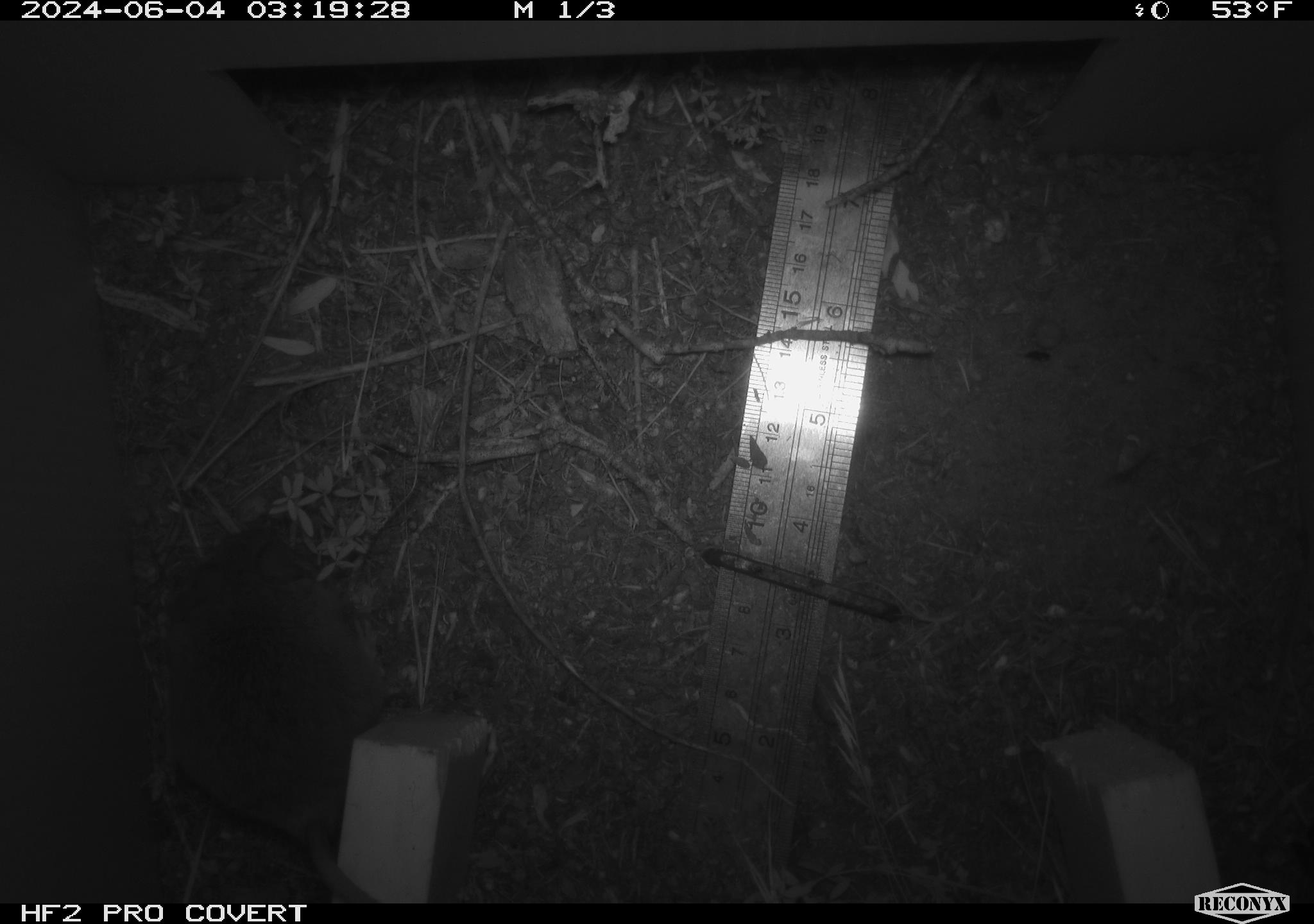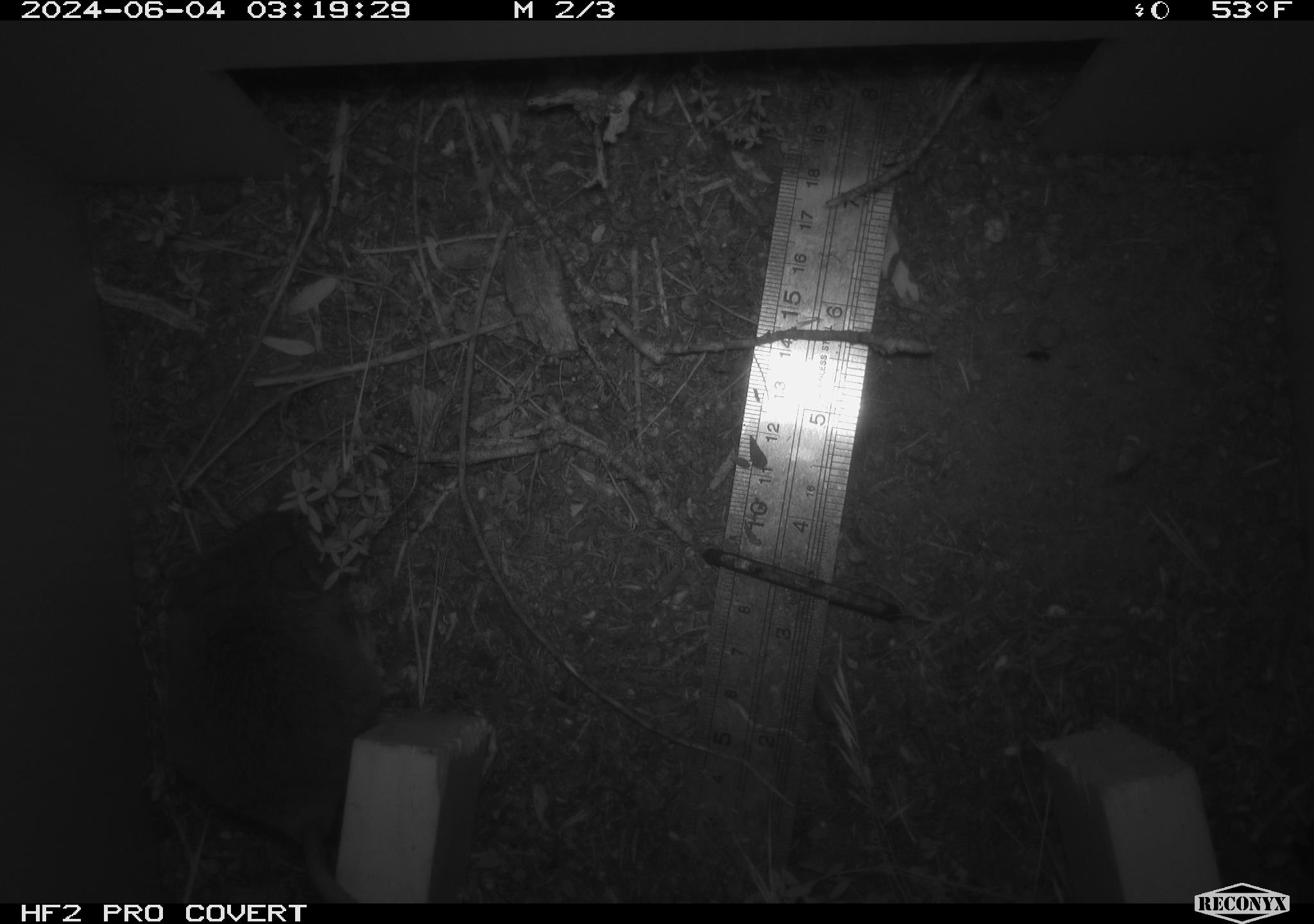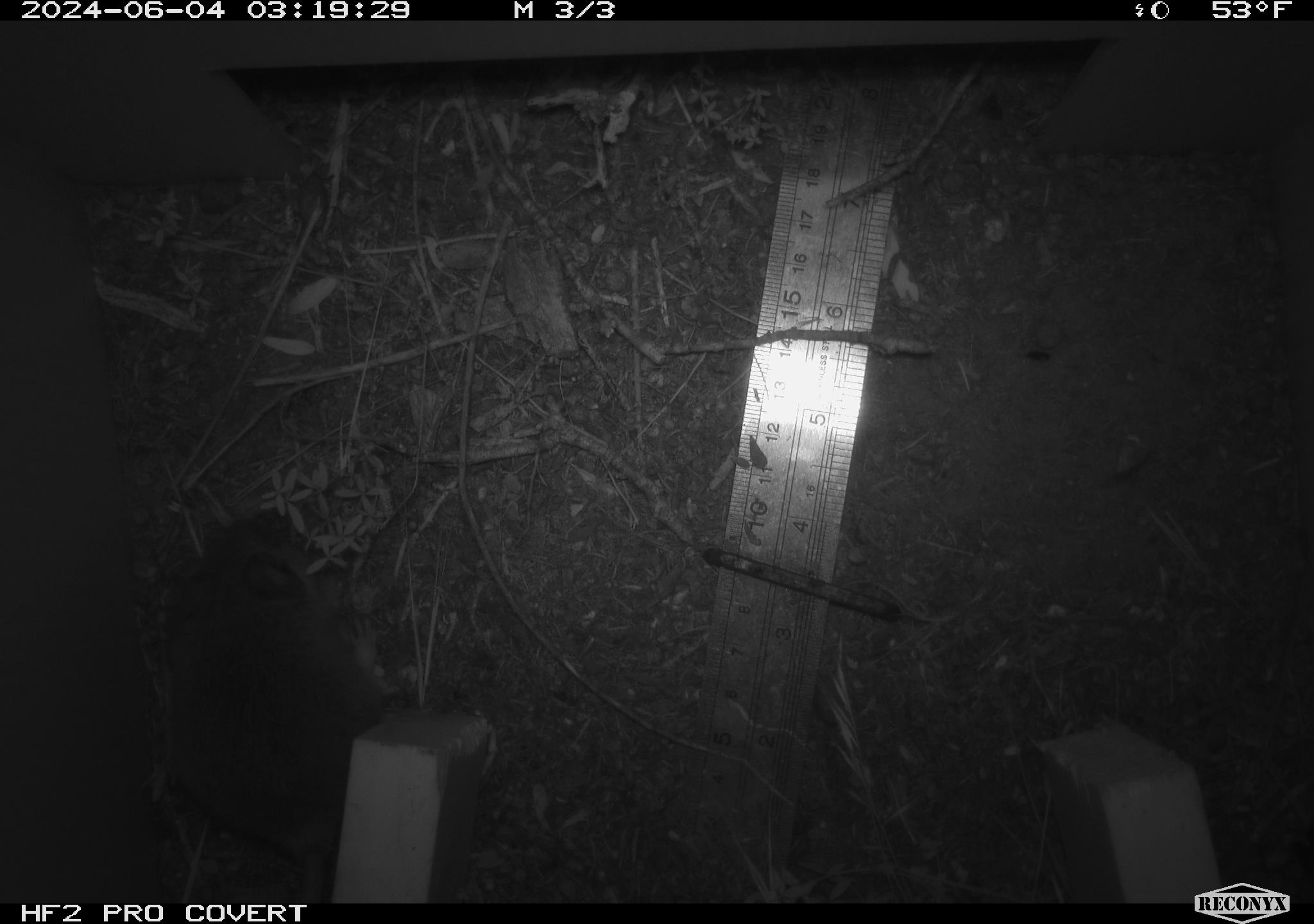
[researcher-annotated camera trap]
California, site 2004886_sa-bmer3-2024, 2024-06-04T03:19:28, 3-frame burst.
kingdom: Animalia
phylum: Chordata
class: Mammalia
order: Rodentia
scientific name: Rodentia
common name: mouse species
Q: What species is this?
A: Mouse species (Rodentia).